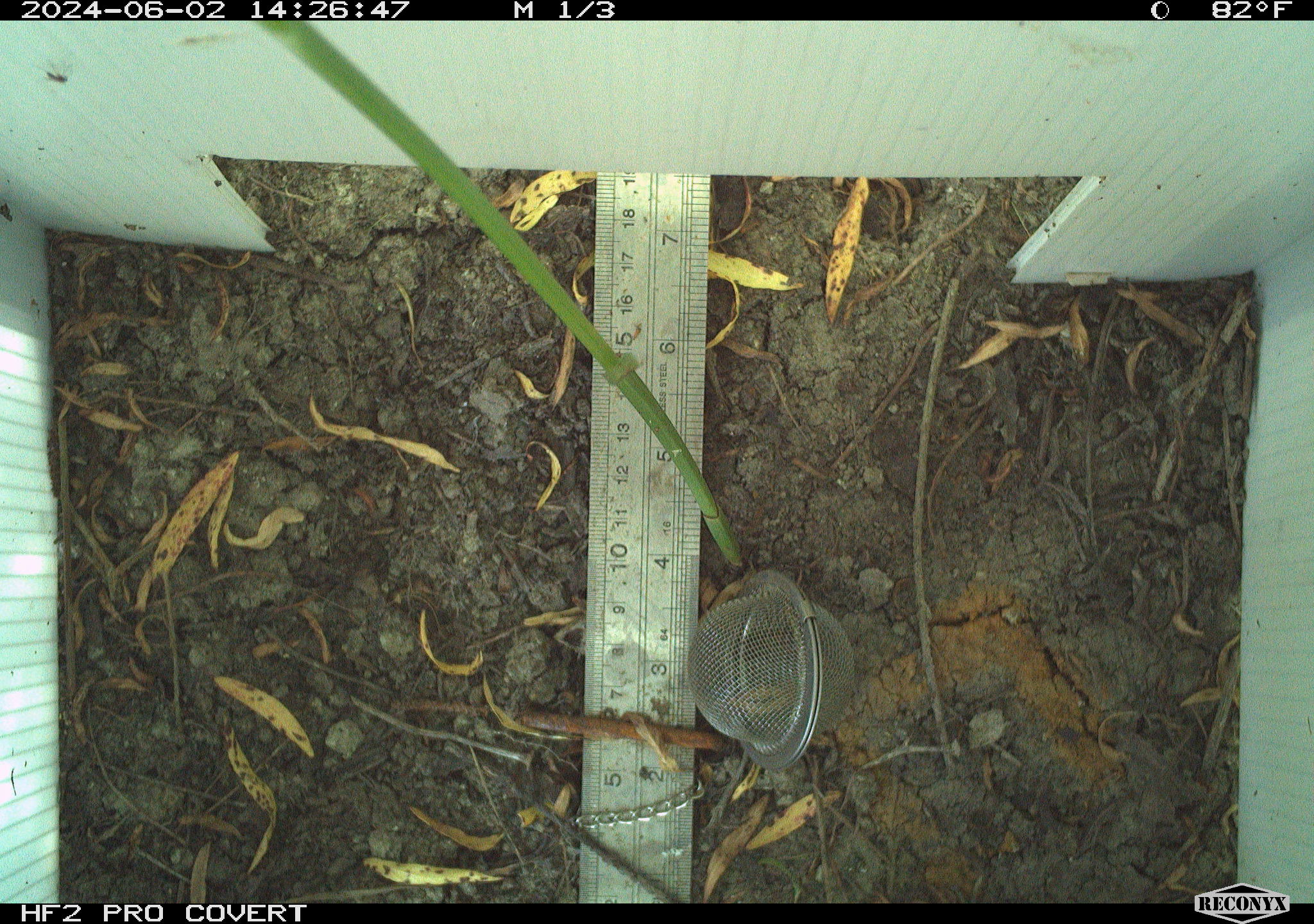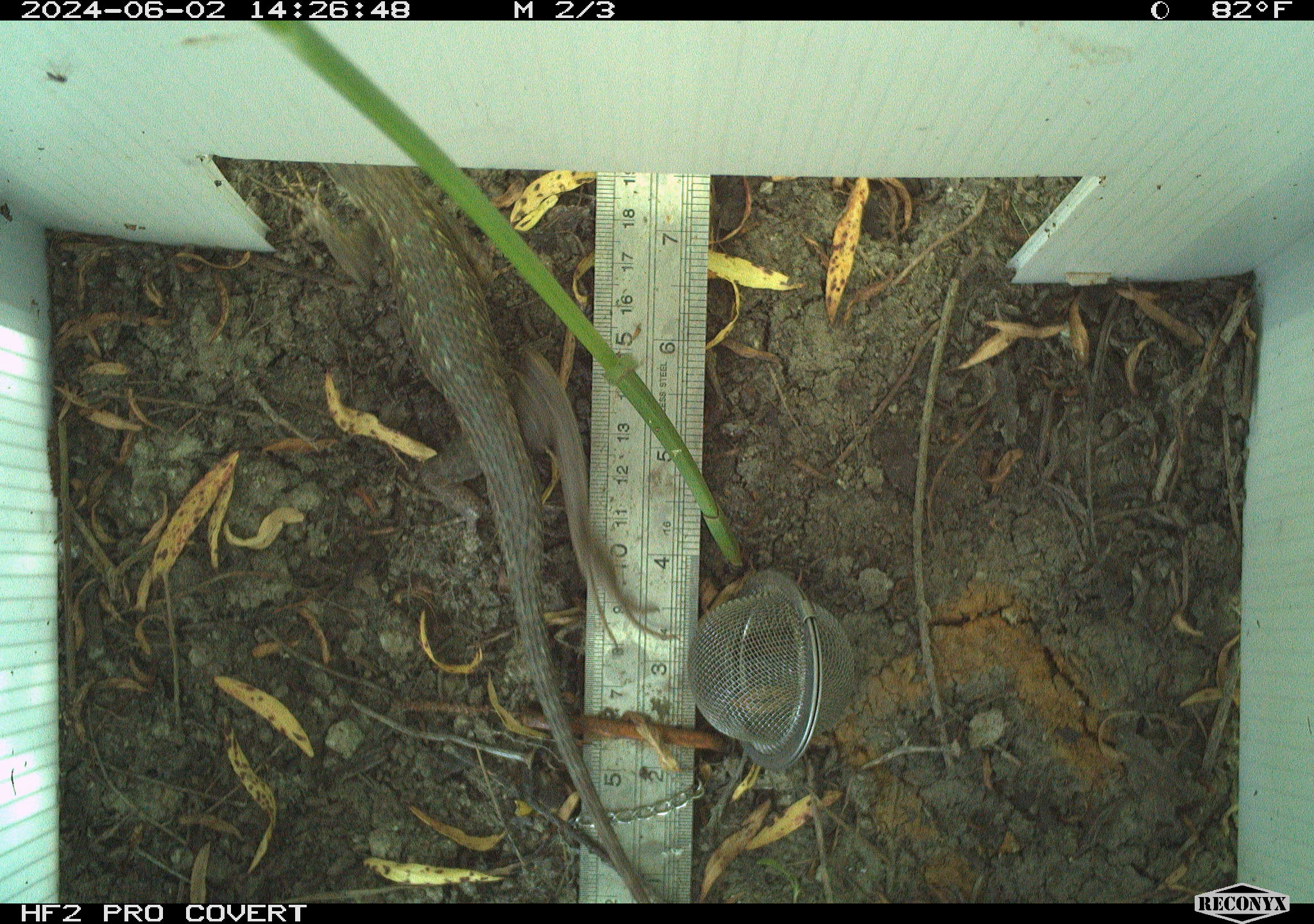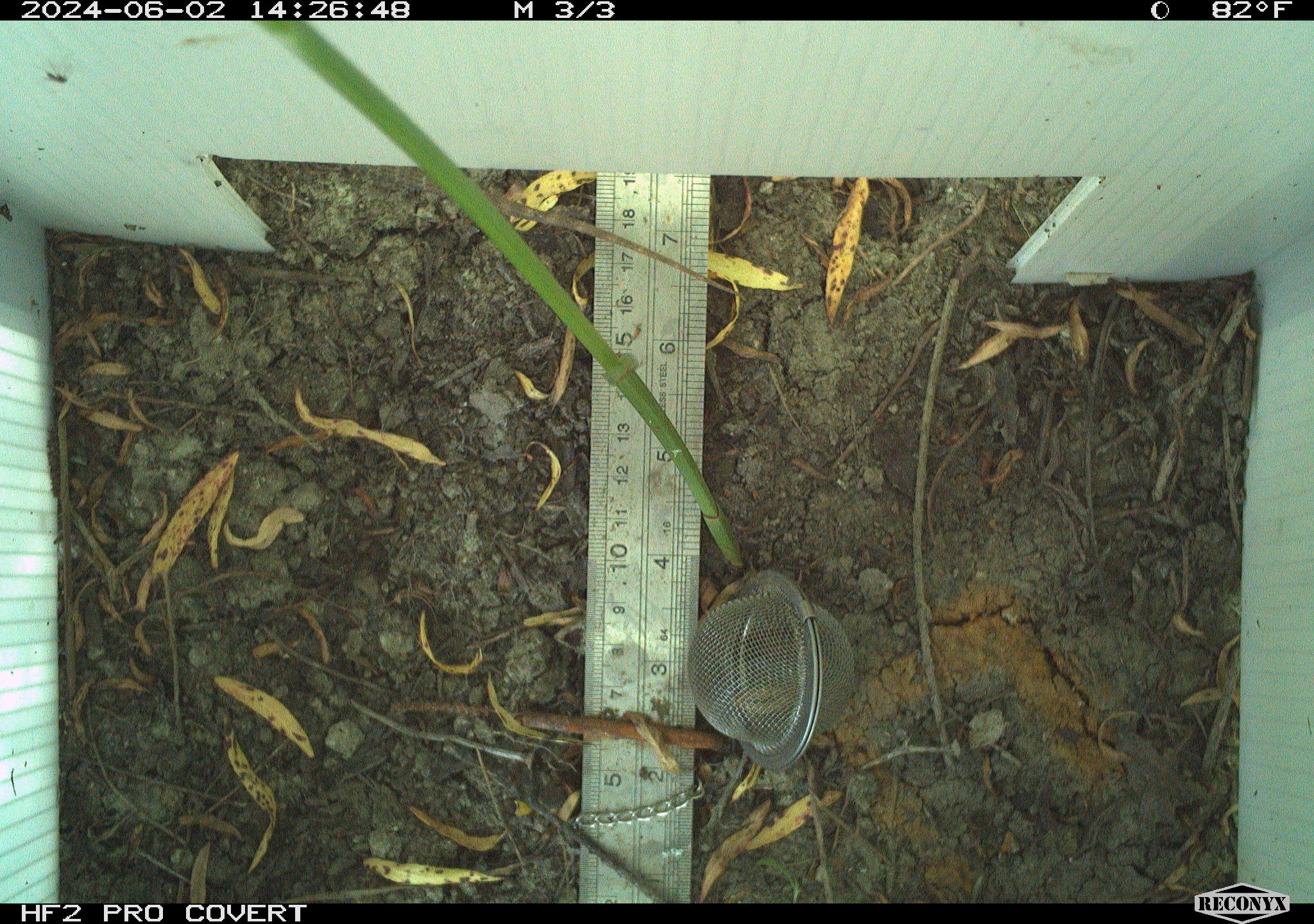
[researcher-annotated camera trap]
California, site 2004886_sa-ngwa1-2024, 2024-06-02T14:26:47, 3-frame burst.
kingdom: Animalia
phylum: Chordata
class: Reptilia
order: Squamata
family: Phrynosomatidae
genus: Sceloporus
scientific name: Sceloporus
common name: spiny lizards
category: sceloporus species